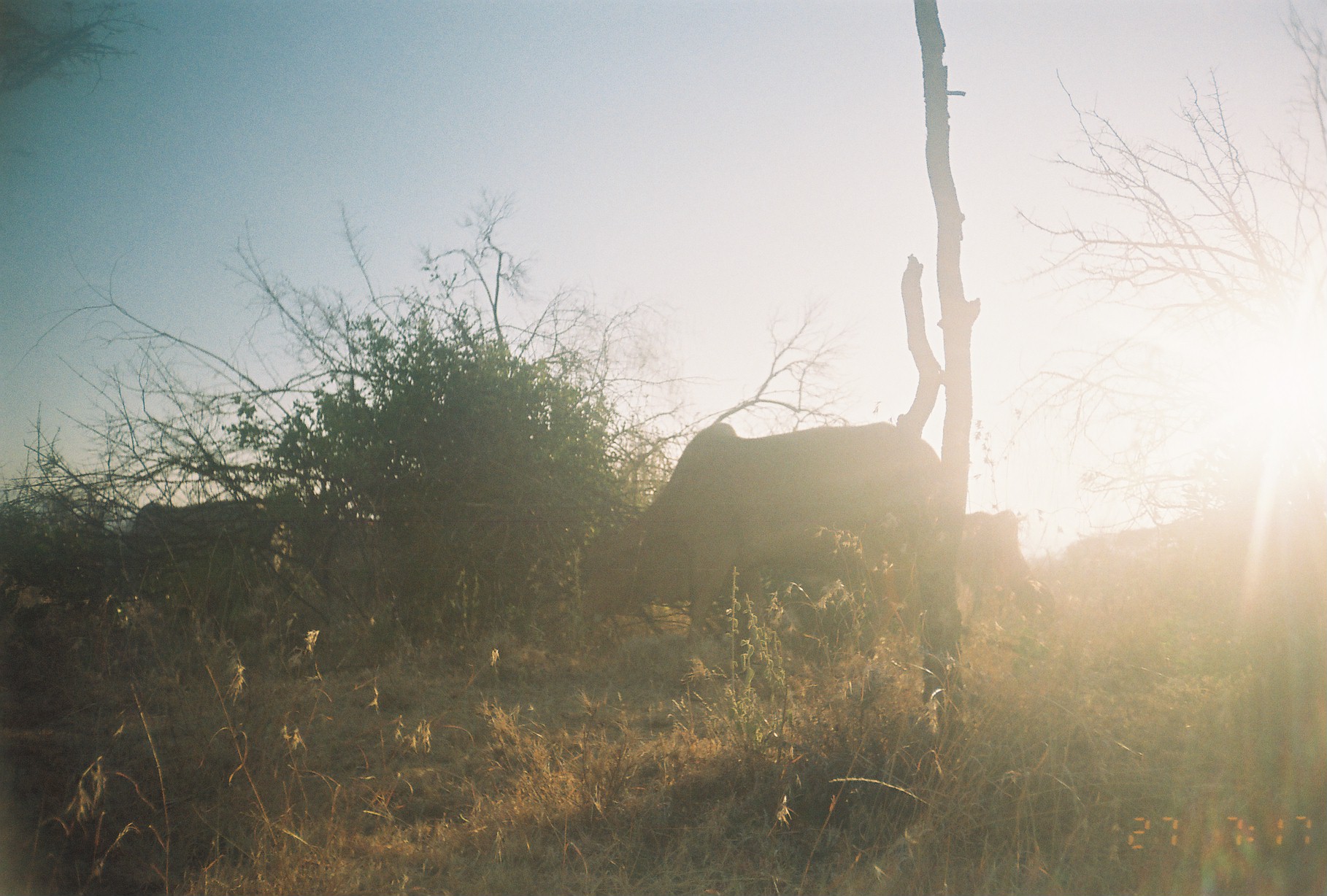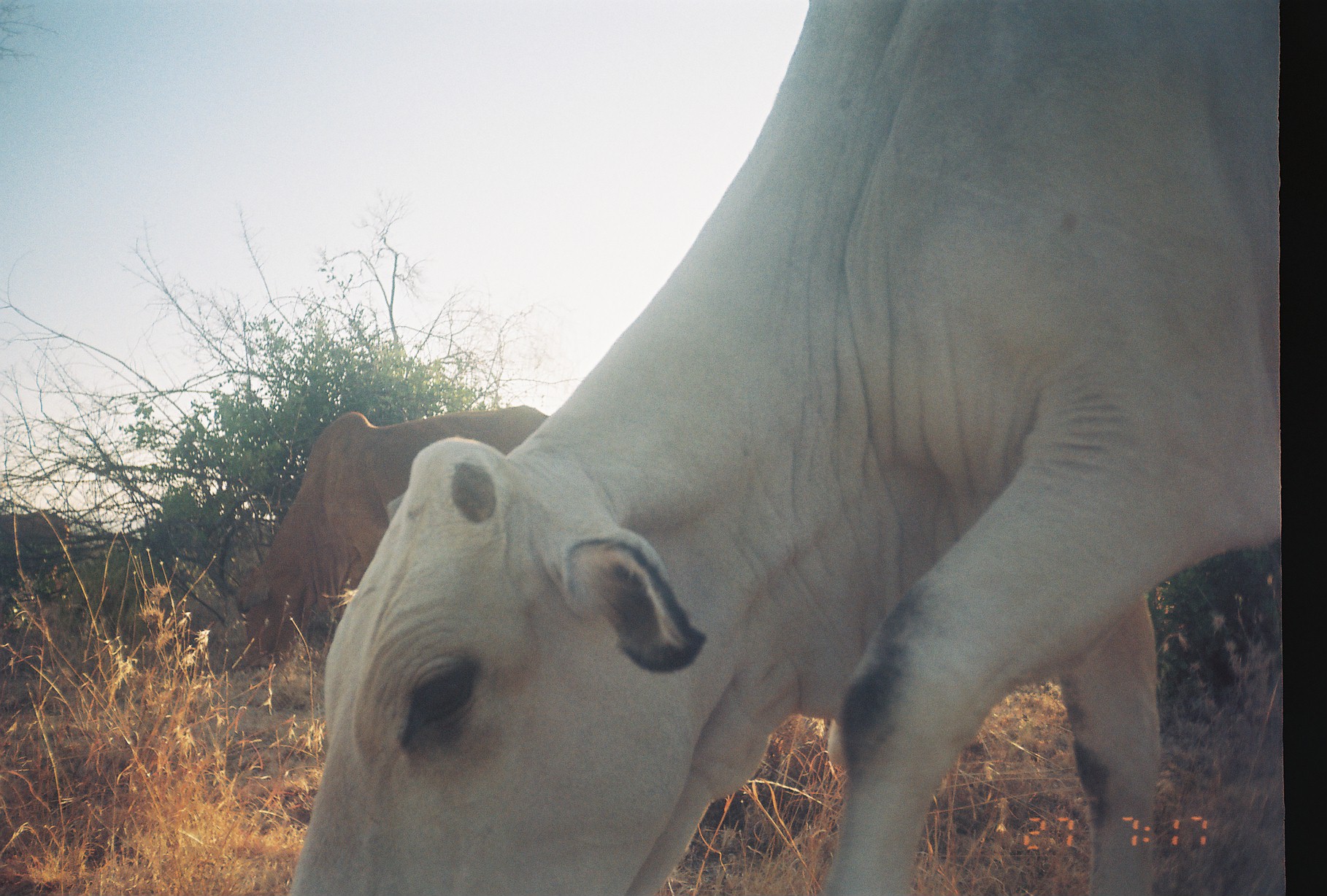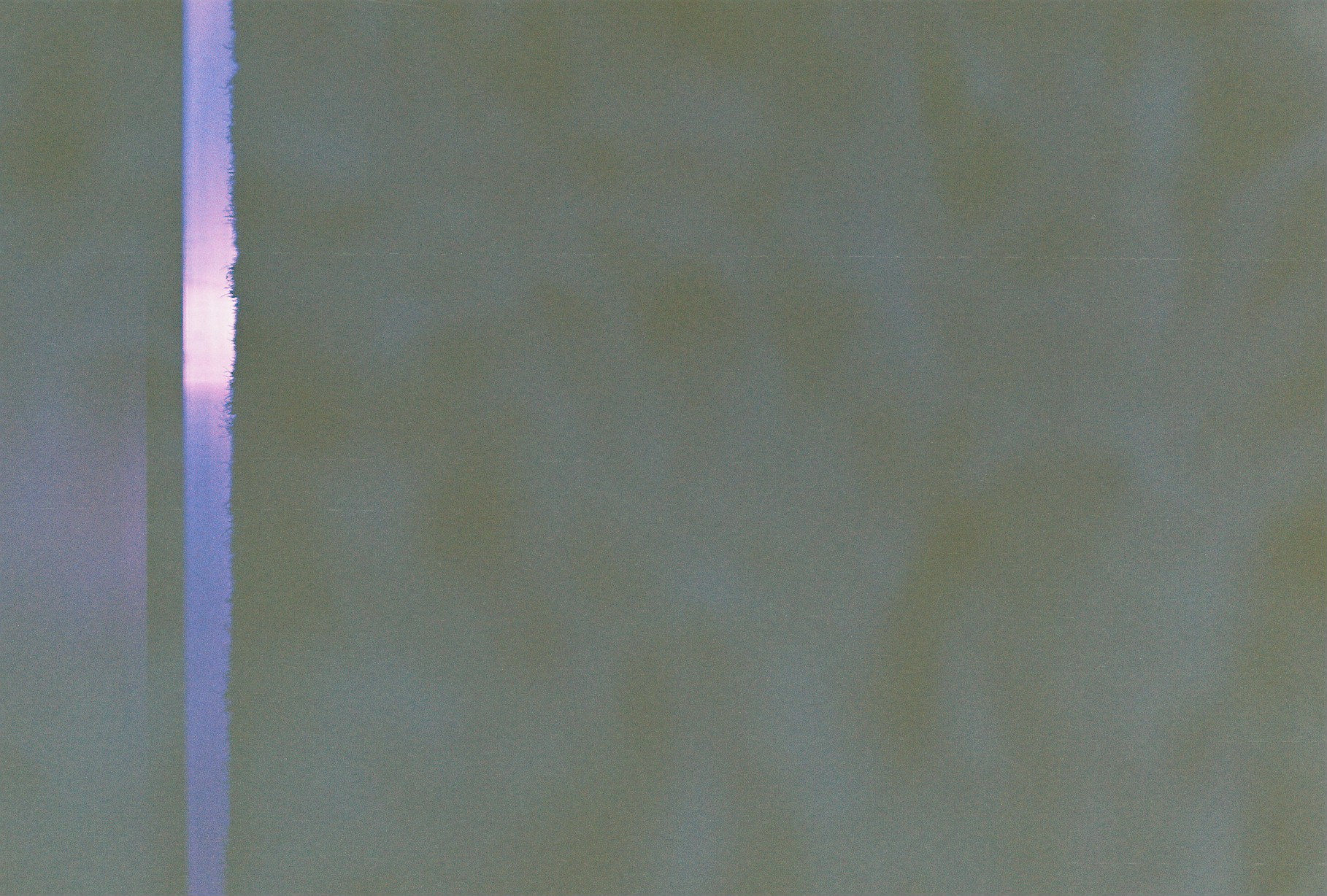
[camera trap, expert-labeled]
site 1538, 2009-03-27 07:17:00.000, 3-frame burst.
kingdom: Animalia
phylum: Chordata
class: Mammalia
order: Artiodactyla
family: Bovidae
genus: Bos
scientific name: Bos taurus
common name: domestic cattle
Bos taurus (domestic cattle), count 4.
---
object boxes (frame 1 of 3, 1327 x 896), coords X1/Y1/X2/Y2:
bos taurus: 581/423/940/654; 954/509/1059/630; 112/501/274/573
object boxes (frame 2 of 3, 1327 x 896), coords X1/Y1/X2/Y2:
bos taurus: 287/0/1279/895; 235/405/548/668